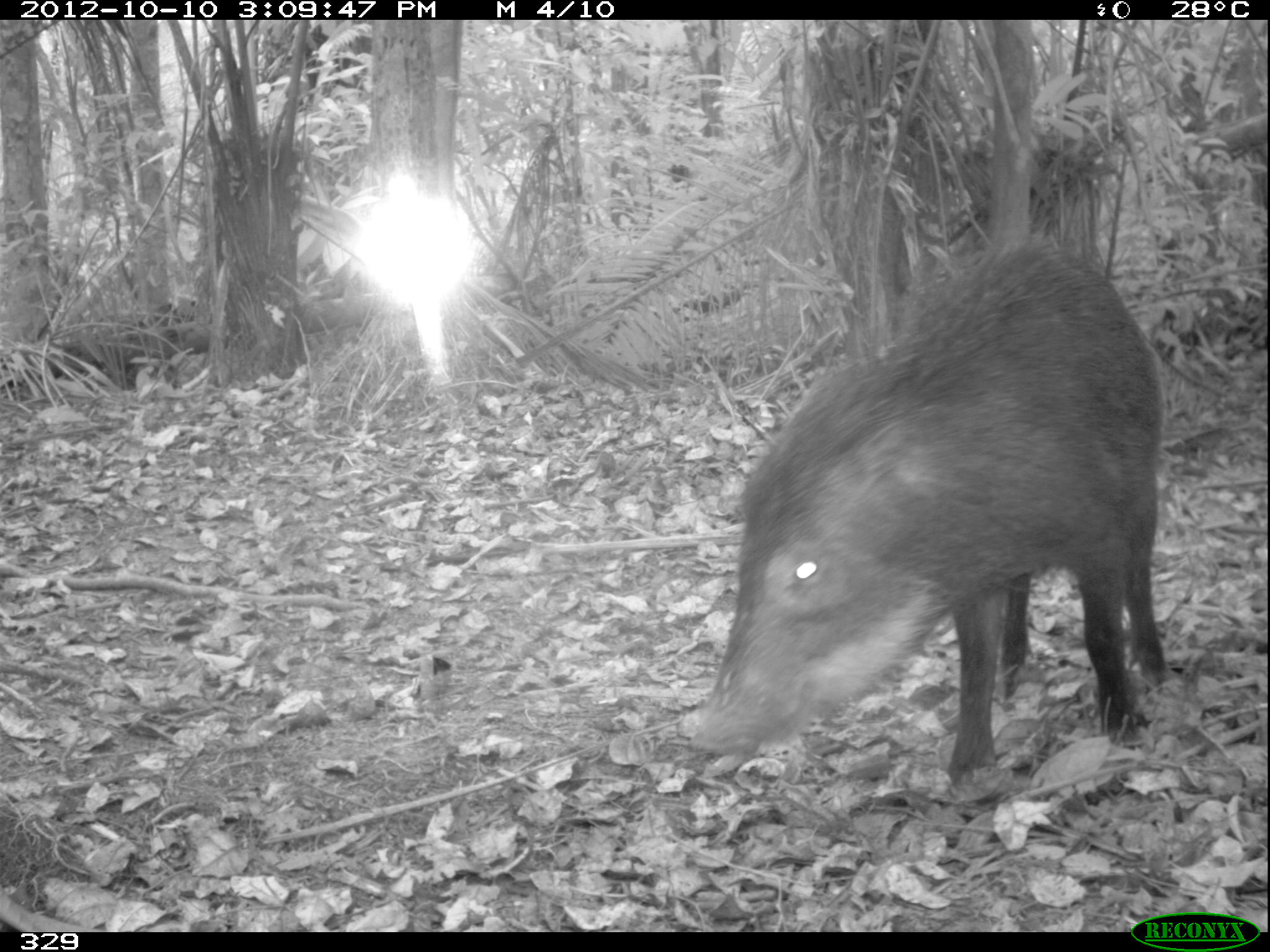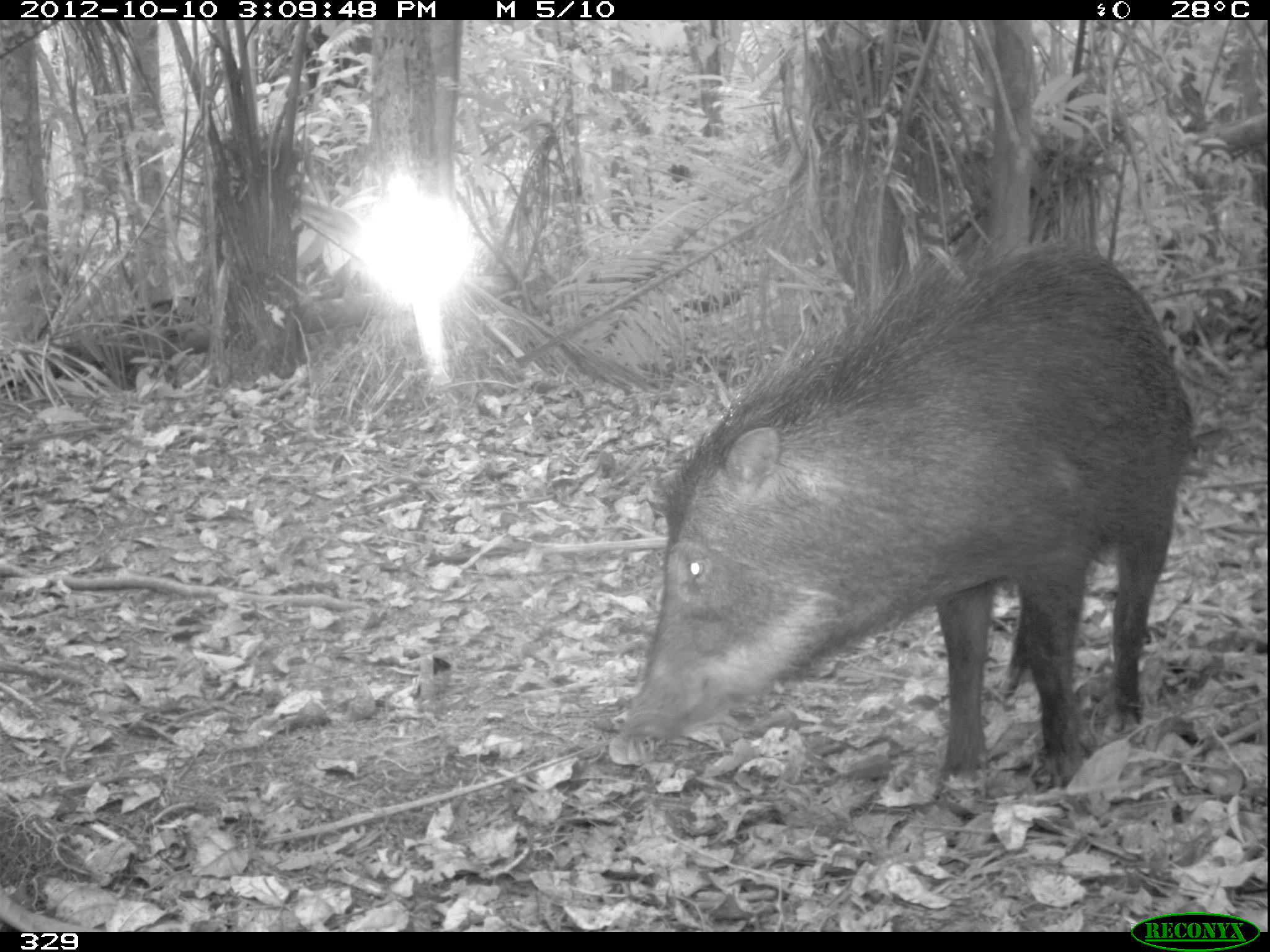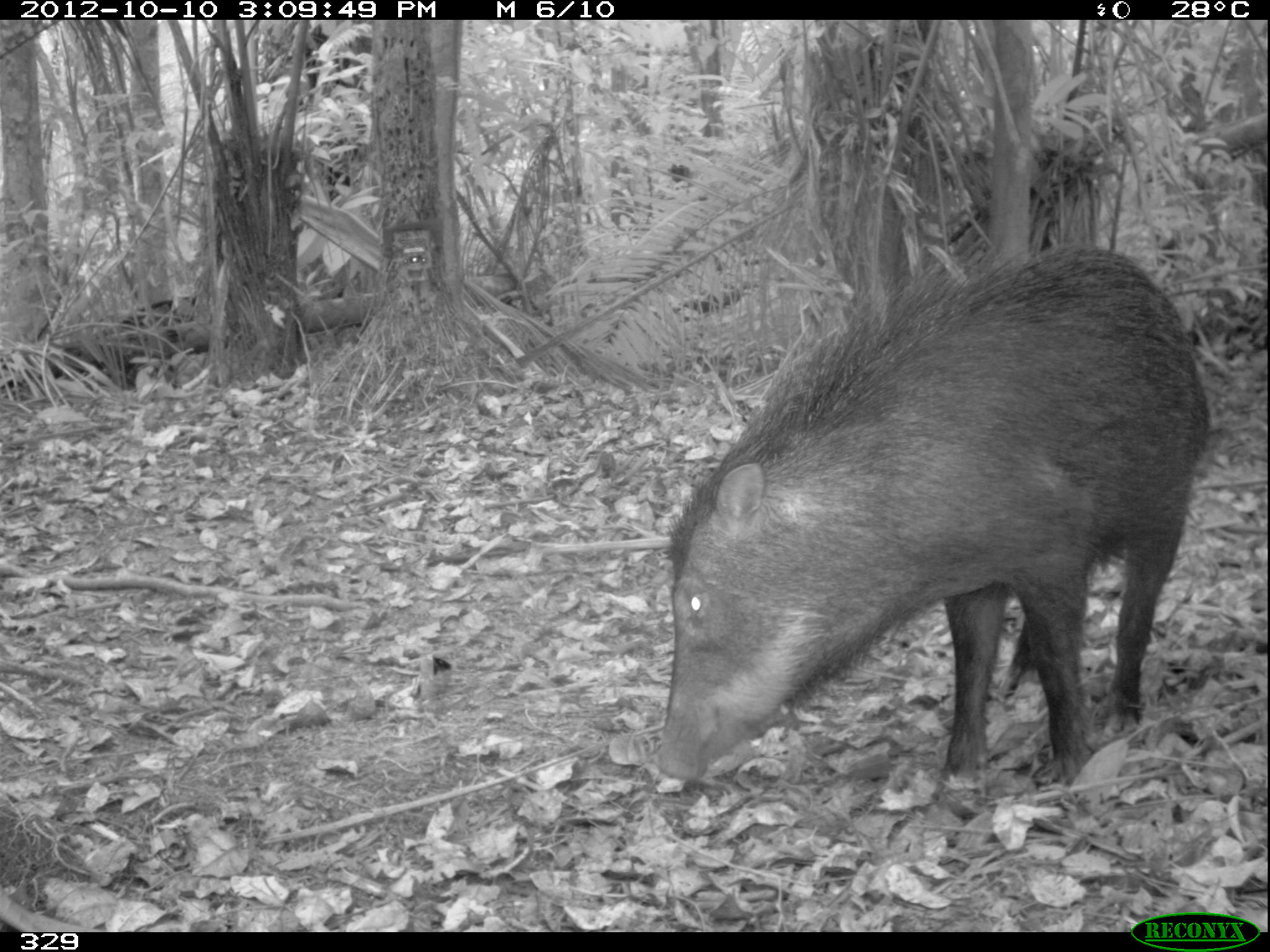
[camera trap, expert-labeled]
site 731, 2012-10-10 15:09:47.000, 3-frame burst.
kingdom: Animalia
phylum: Chordata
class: Mammalia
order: Artiodactyla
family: Tayassuidae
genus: Tayassu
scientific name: Tayassu pecari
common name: white-lipped peccary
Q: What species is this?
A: Tayassu pecari (white-lipped peccary).